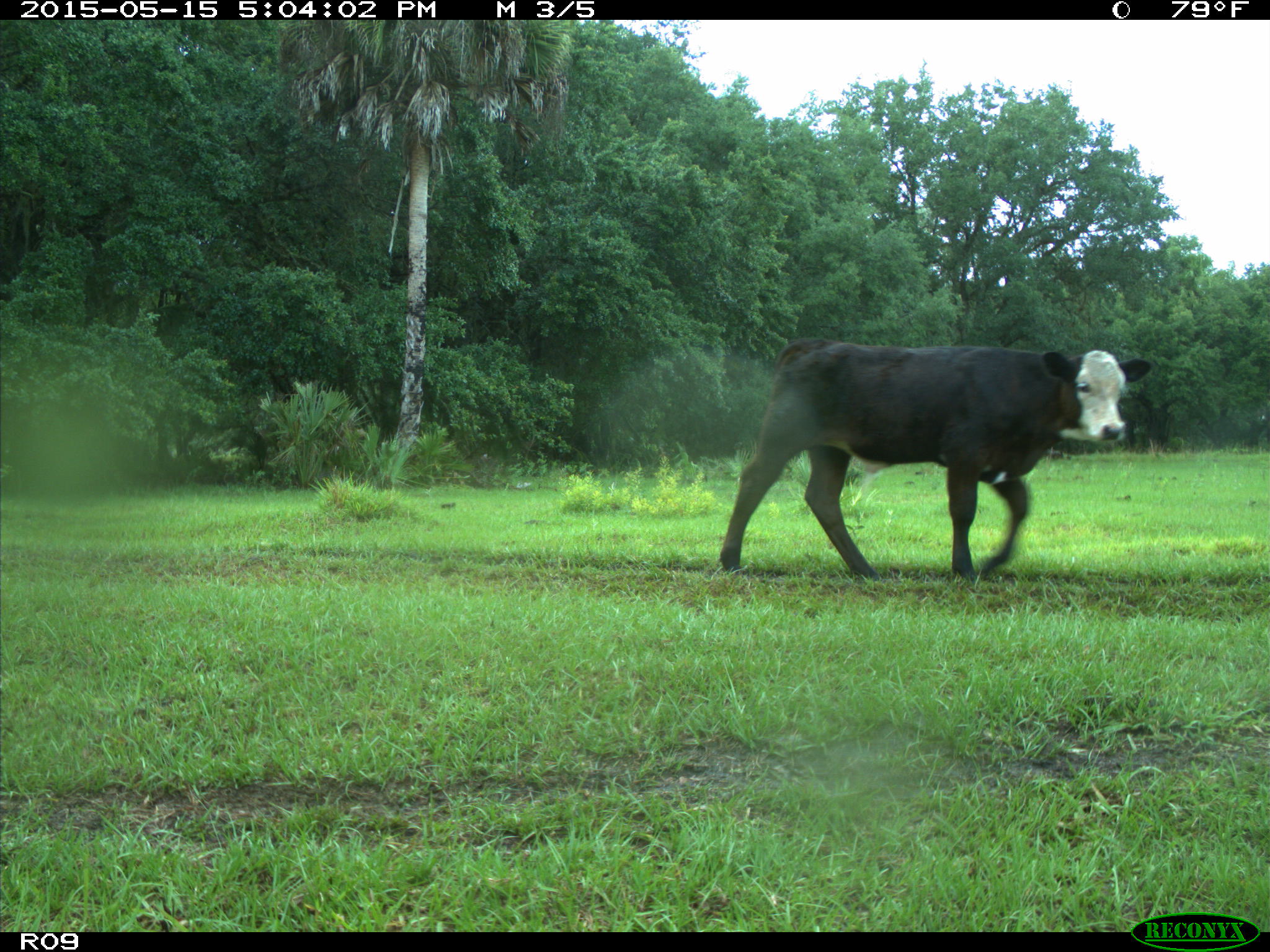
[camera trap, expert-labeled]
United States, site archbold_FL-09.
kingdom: Animalia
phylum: Chordata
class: Mammalia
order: Artiodactyla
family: Bovidae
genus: Bos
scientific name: Bos taurus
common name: domestic cow